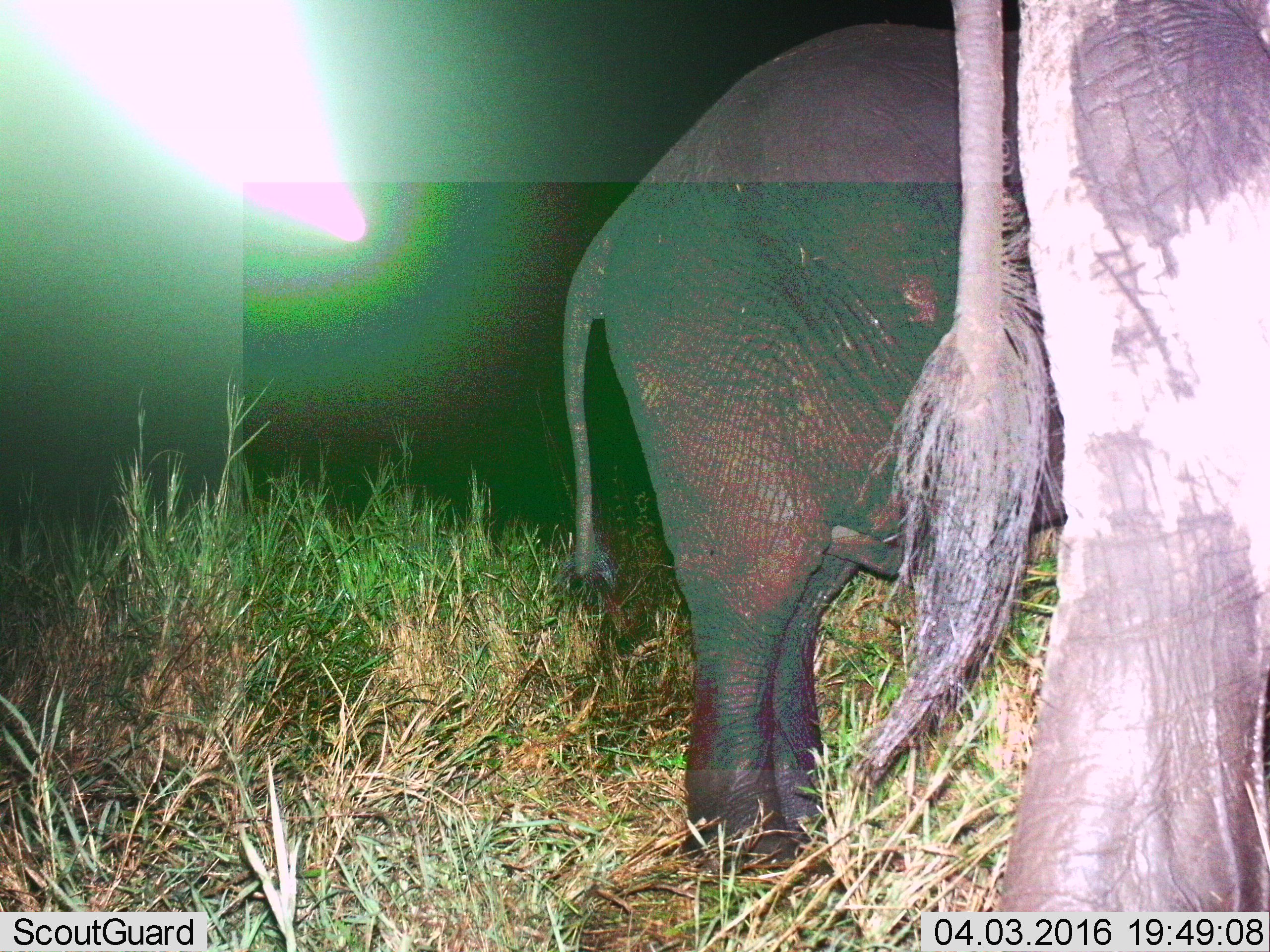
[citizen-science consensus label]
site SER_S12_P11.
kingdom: Animalia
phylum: Chordata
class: Mammalia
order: Proboscidea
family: Elephantidae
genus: Loxodonta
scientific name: Loxodonta africana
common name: african bush elephant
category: elephant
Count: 2.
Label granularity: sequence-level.